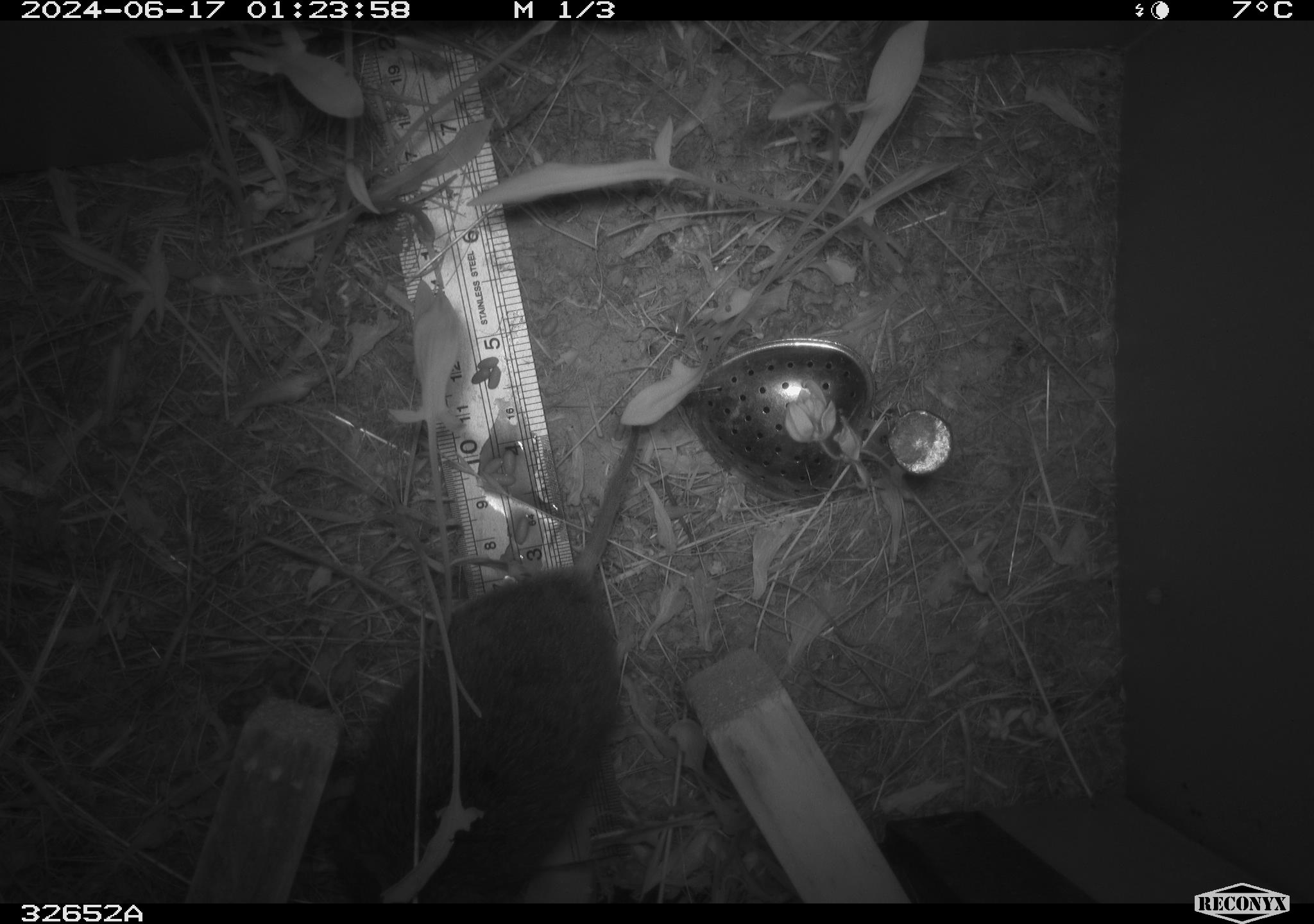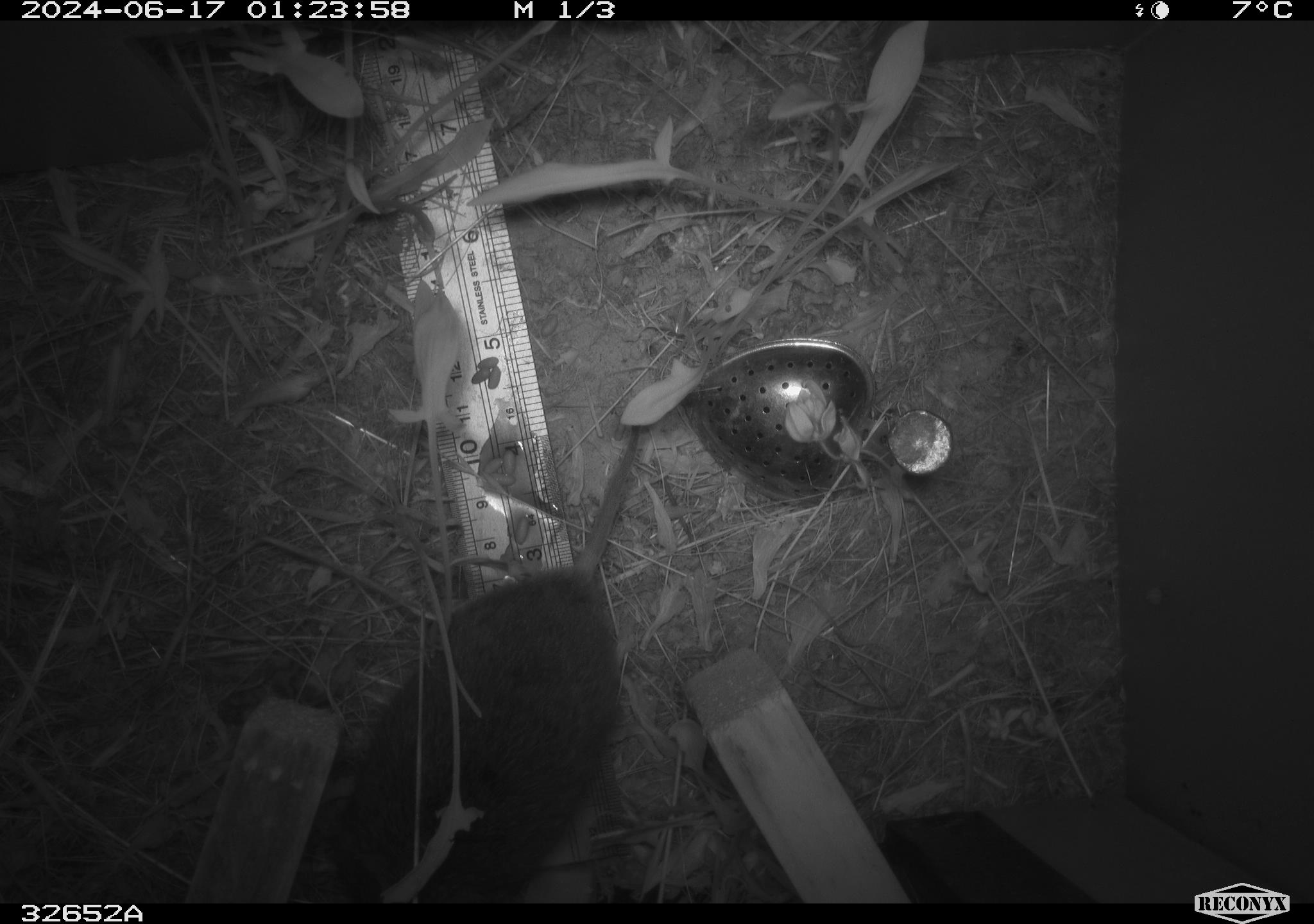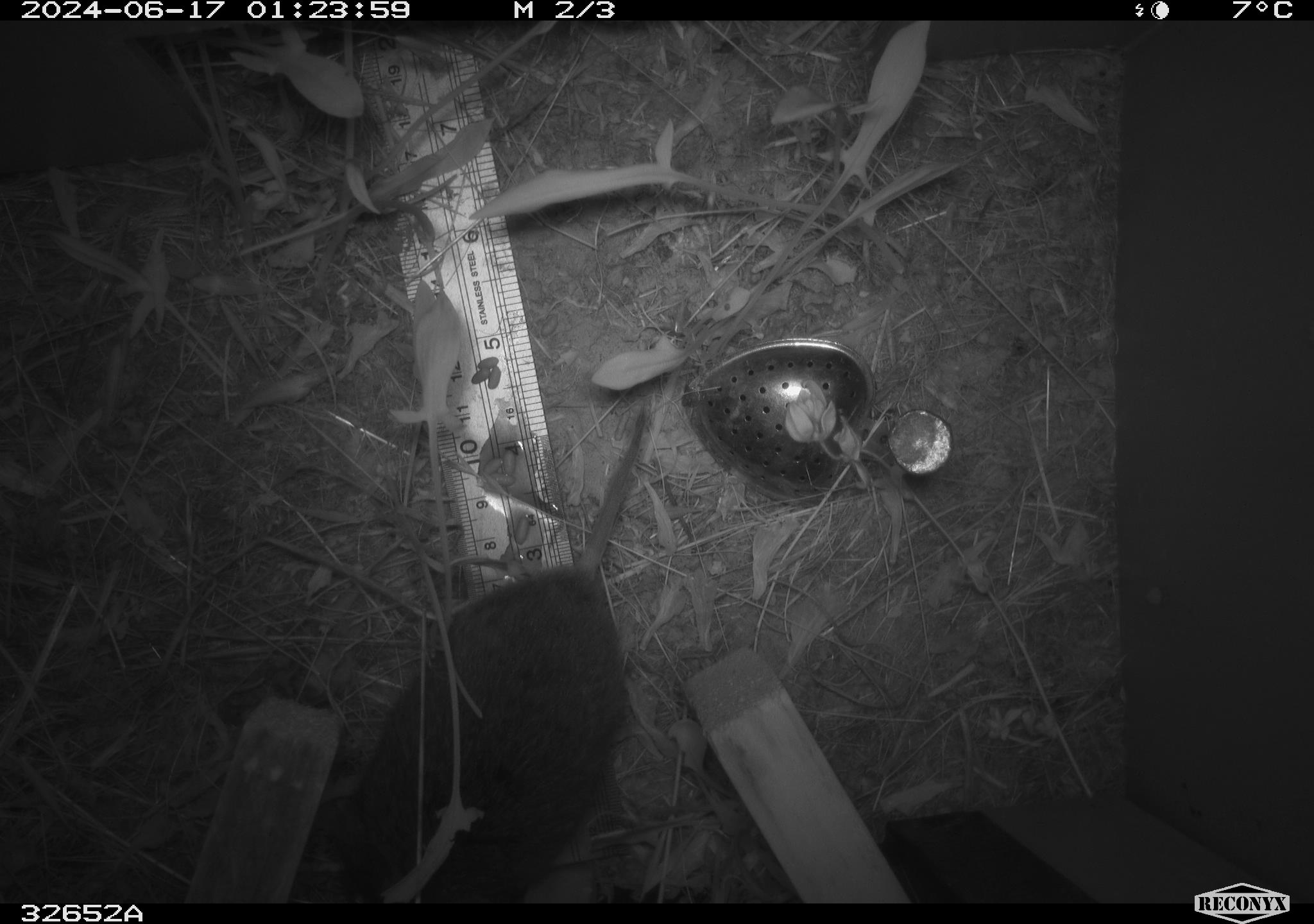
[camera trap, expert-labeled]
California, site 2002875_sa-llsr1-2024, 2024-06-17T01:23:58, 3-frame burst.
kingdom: Animalia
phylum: Chordata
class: Mammalia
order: Rodentia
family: Cricetidae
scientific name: Arvicolinae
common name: voles, lemmings, and muskrats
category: arvicolinae subfamily